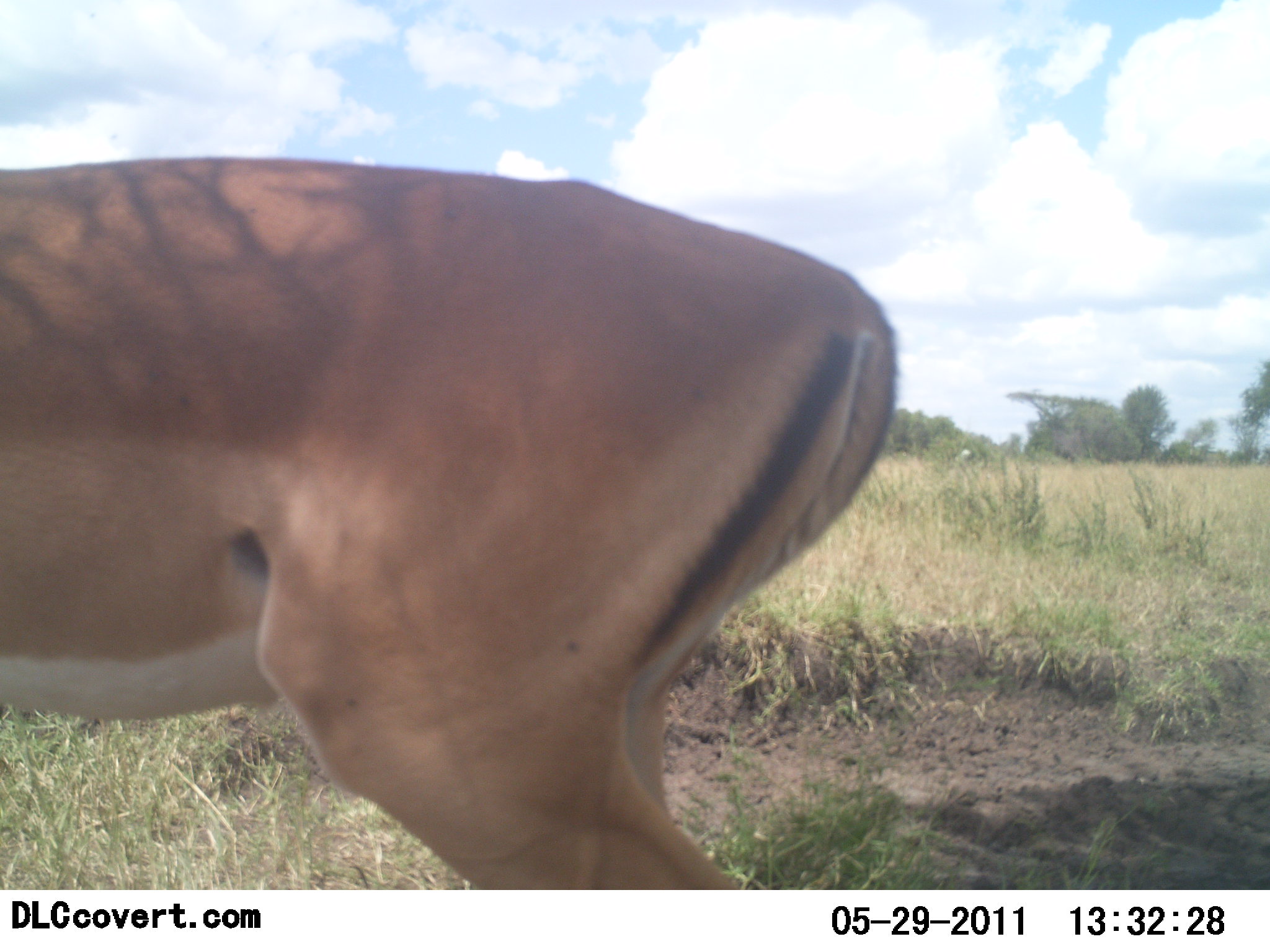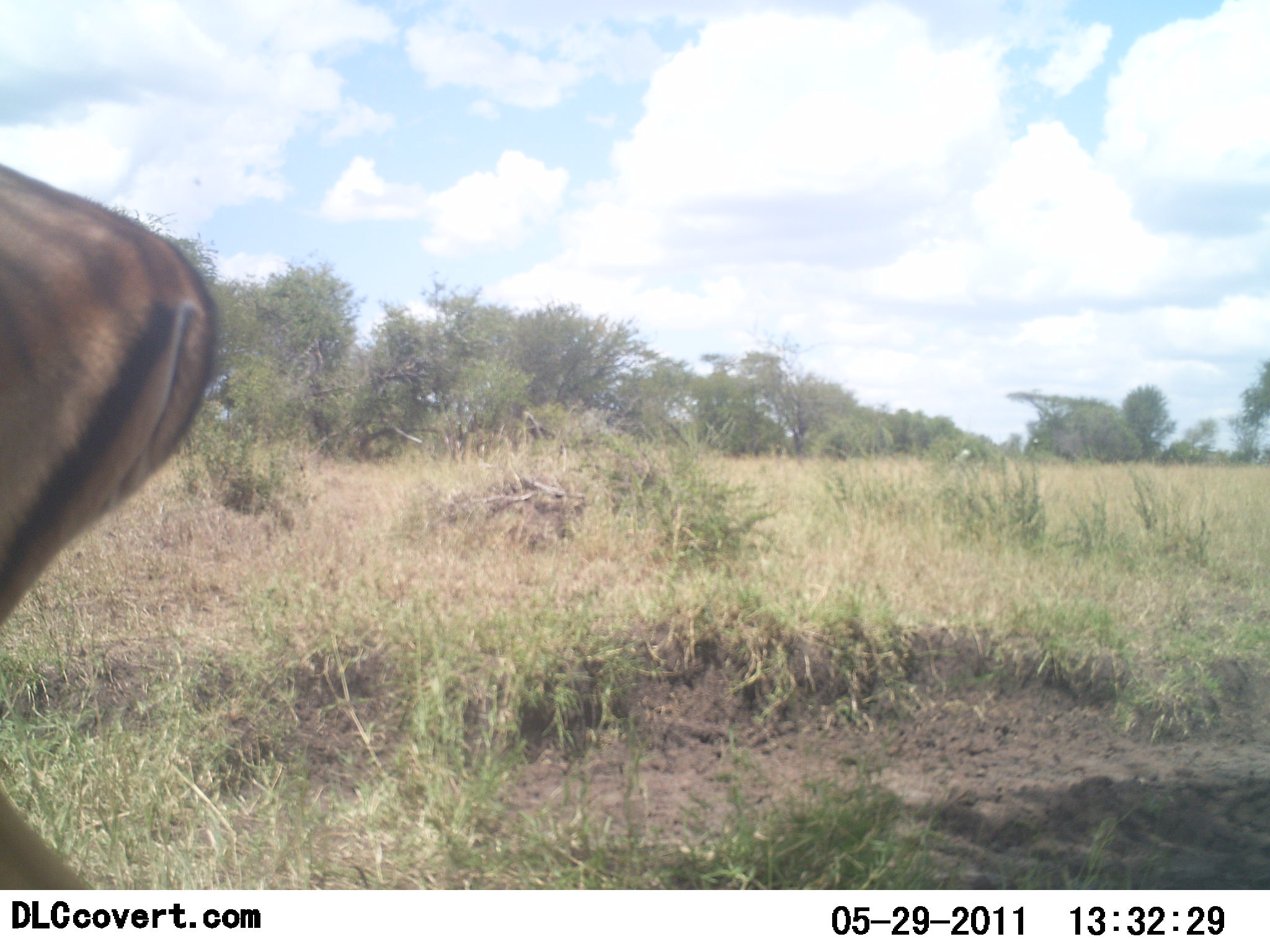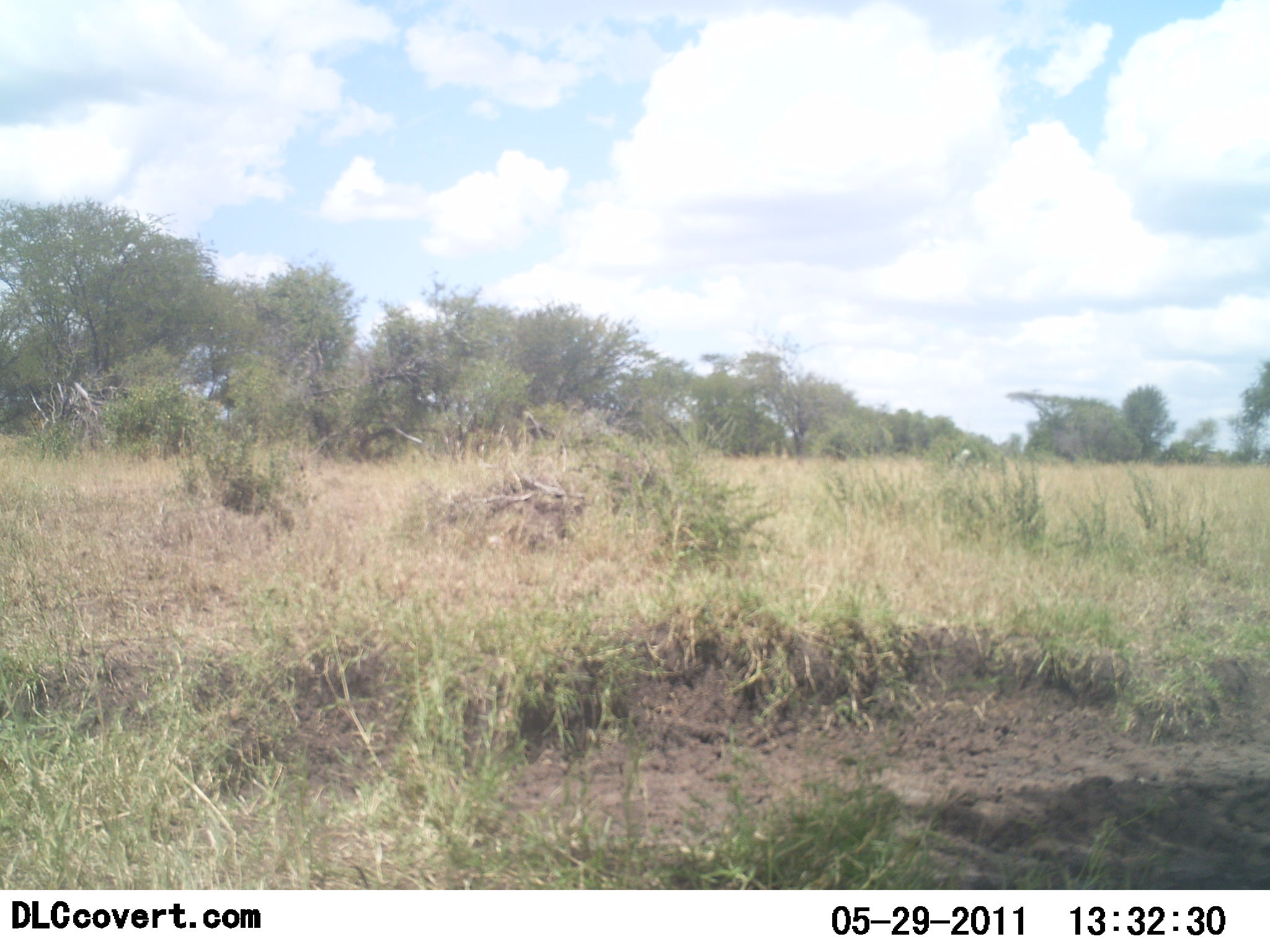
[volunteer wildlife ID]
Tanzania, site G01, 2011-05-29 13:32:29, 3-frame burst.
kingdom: Animalia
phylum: Chordata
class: Mammalia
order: Artiodactyla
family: Bovidae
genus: Aepyceros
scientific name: Aepyceros melampus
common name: impala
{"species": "impala (Aepyceros melampus)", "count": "1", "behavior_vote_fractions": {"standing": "27%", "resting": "0%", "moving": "73%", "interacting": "0%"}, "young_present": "0%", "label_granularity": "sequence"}